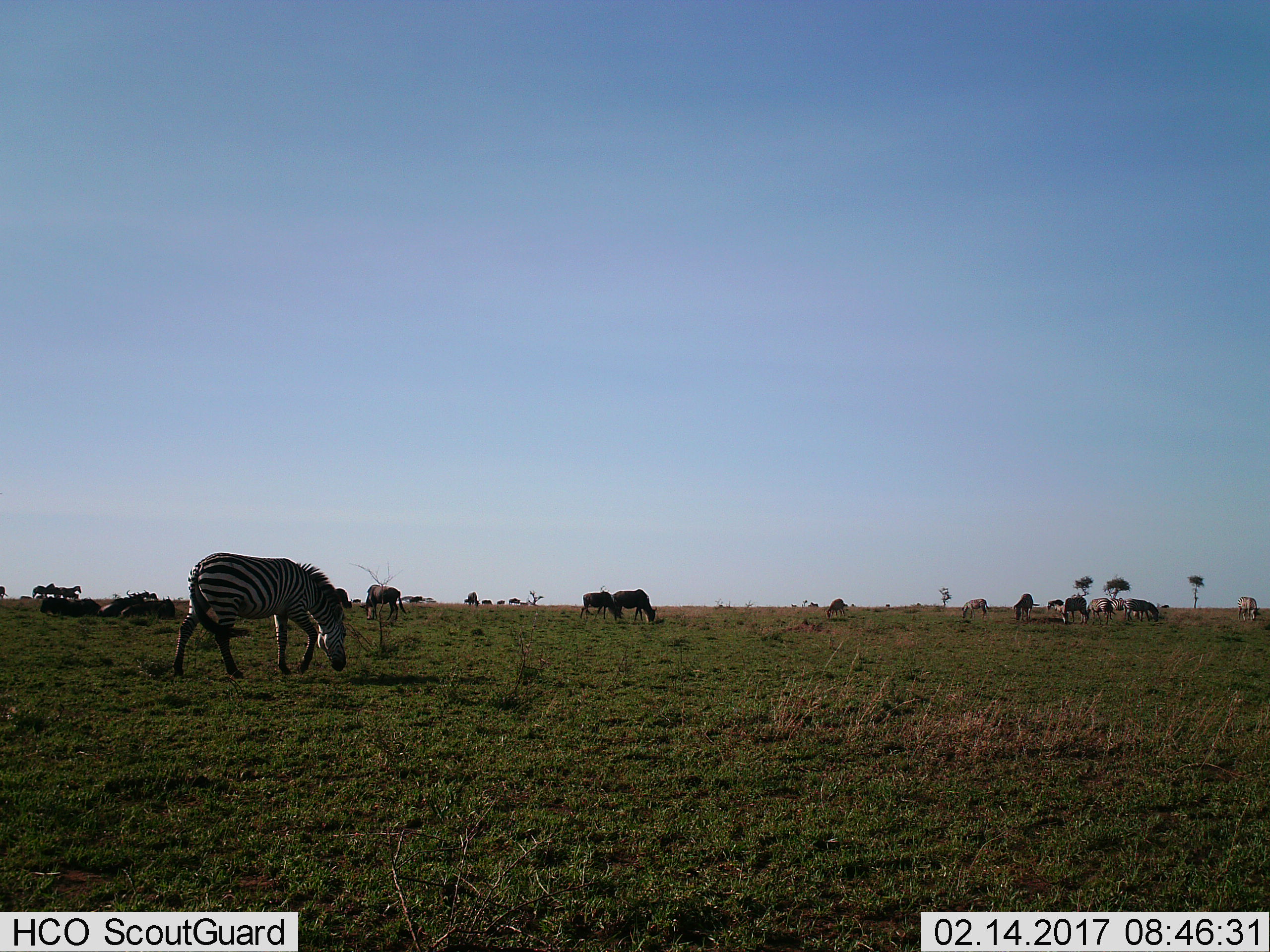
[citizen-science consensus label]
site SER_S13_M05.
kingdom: Animalia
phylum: Chordata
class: Mammalia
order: Artiodactyla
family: Bovidae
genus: Connochaetes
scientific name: Connochaetes taurinus taurinus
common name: blue wildebeest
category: wildebeestblue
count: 11-50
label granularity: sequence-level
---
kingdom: Animalia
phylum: Chordata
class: Mammalia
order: Perissodactyla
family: Equidae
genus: Equus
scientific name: Equus quagga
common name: plains zebra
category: zebraplains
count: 11-50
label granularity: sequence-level